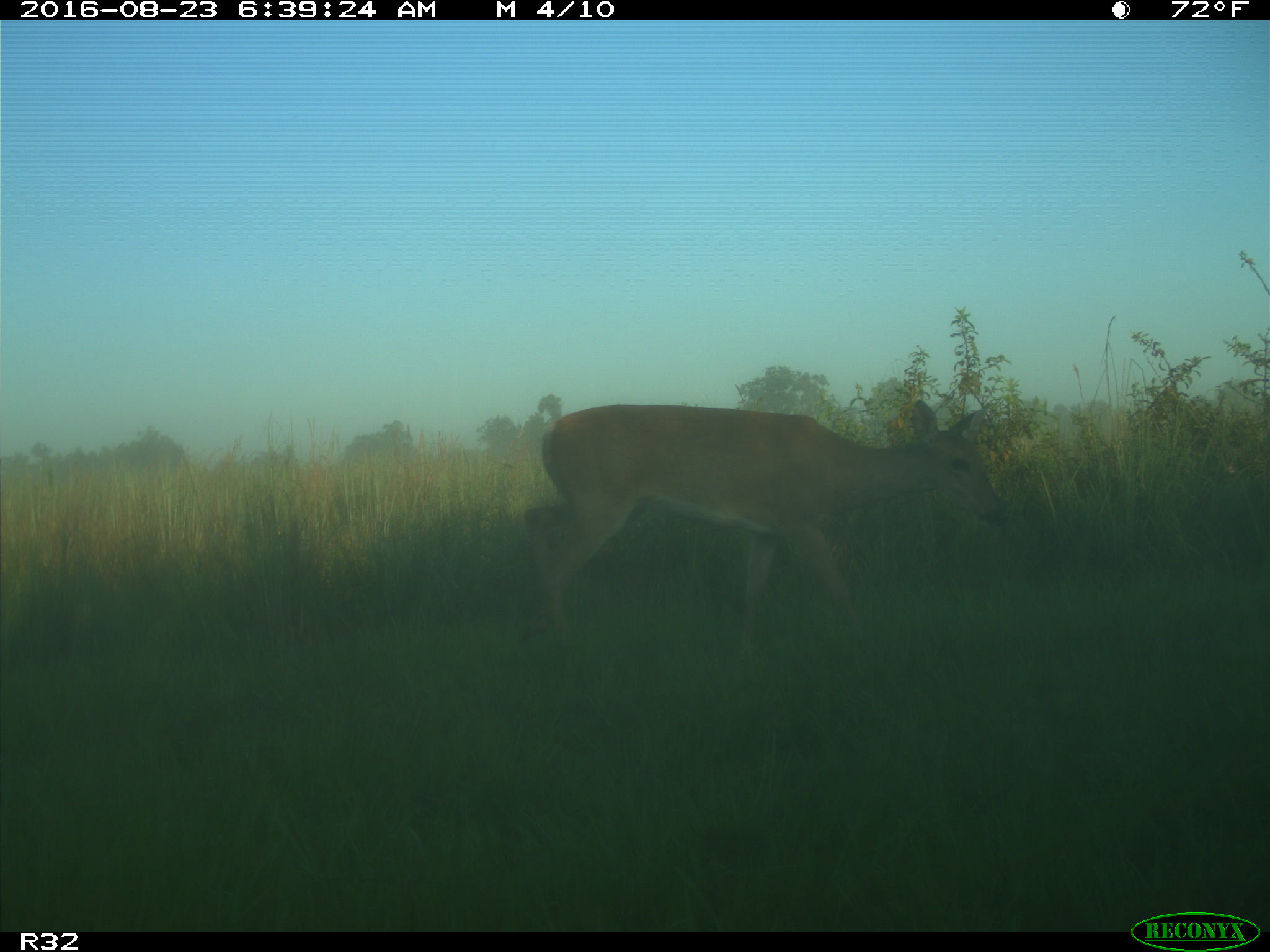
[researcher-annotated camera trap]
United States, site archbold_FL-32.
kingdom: Animalia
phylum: Chordata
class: Mammalia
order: Artiodactyla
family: Cervidae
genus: Odocoileus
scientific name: Odocoileus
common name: deer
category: unidentified deer